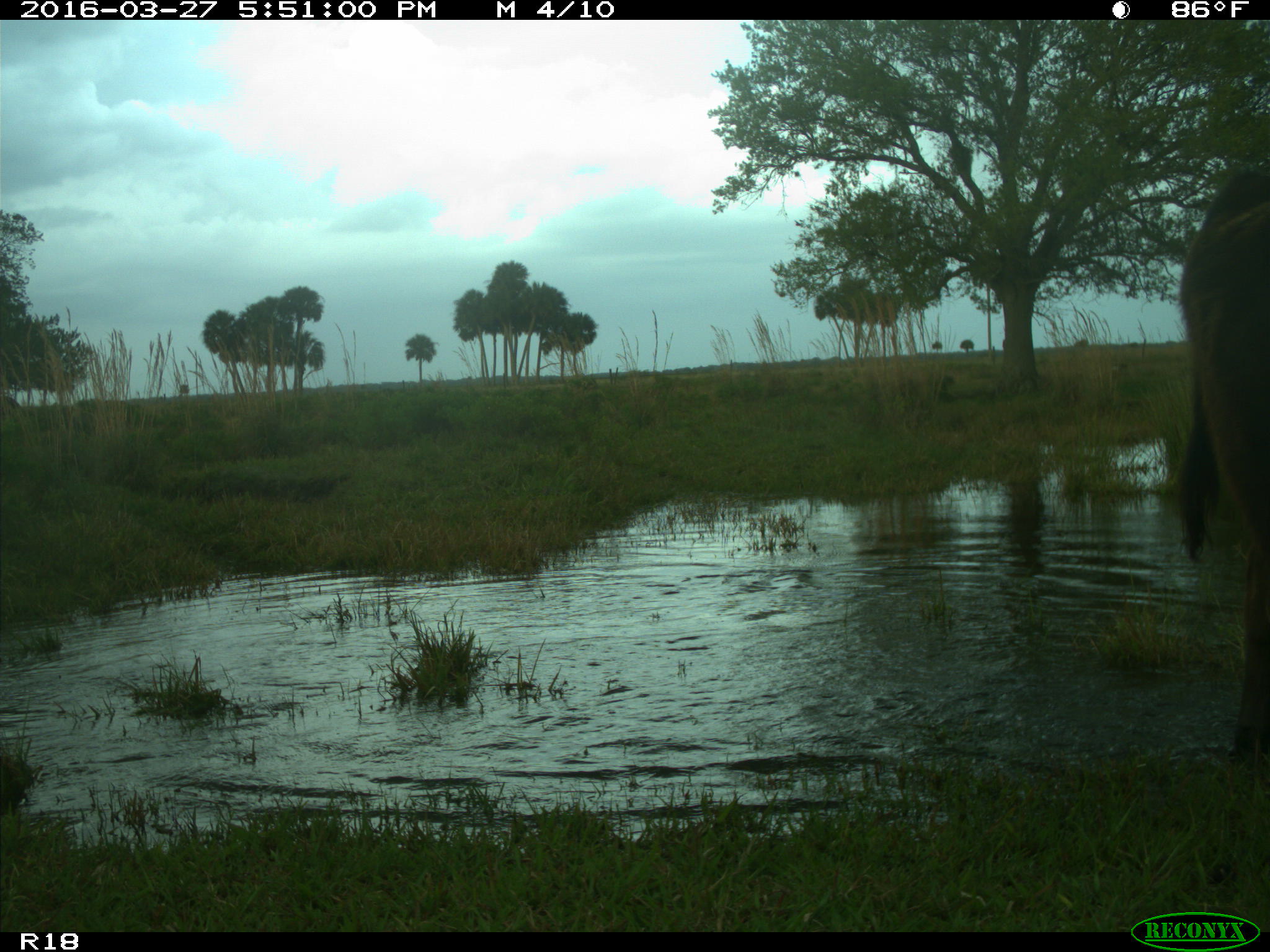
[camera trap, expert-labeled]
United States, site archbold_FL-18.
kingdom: Animalia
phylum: Chordata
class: Mammalia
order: Artiodactyla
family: Bovidae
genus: Bos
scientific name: Bos taurus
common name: domestic cow